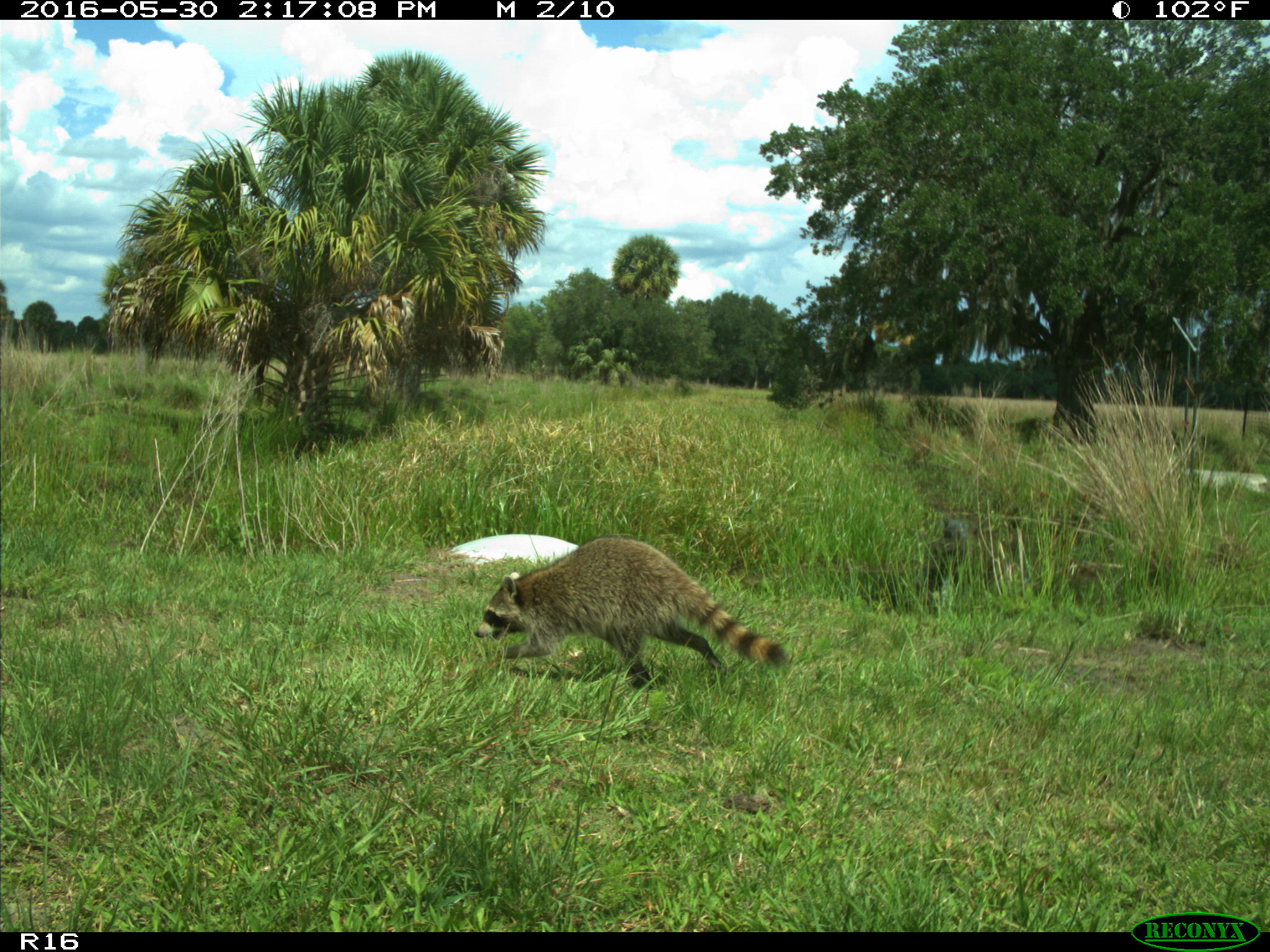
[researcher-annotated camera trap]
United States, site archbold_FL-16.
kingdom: Animalia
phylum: Chordata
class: Mammalia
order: Carnivora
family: Procyonidae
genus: Procyon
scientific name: Procyon lotor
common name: common raccoon